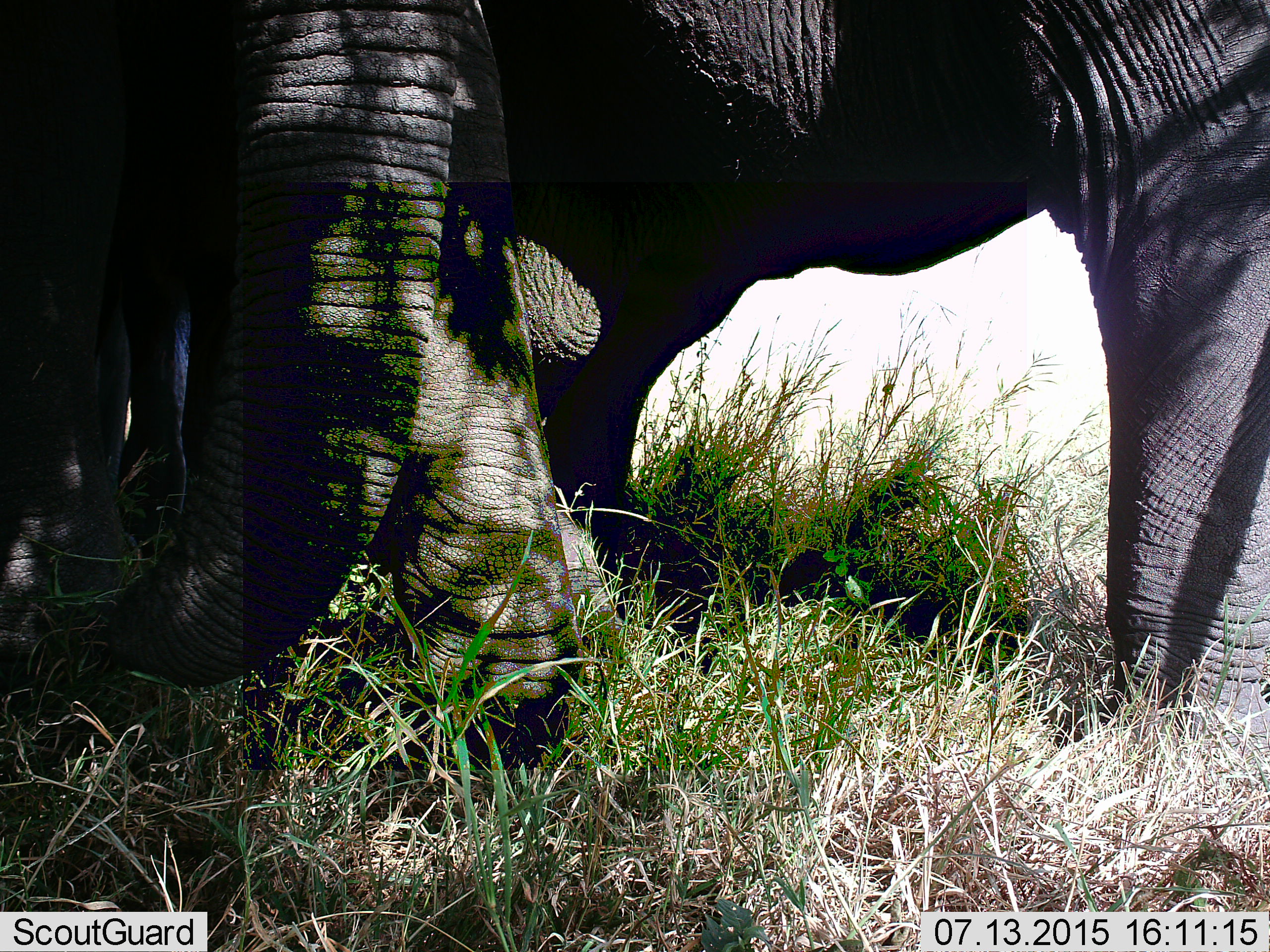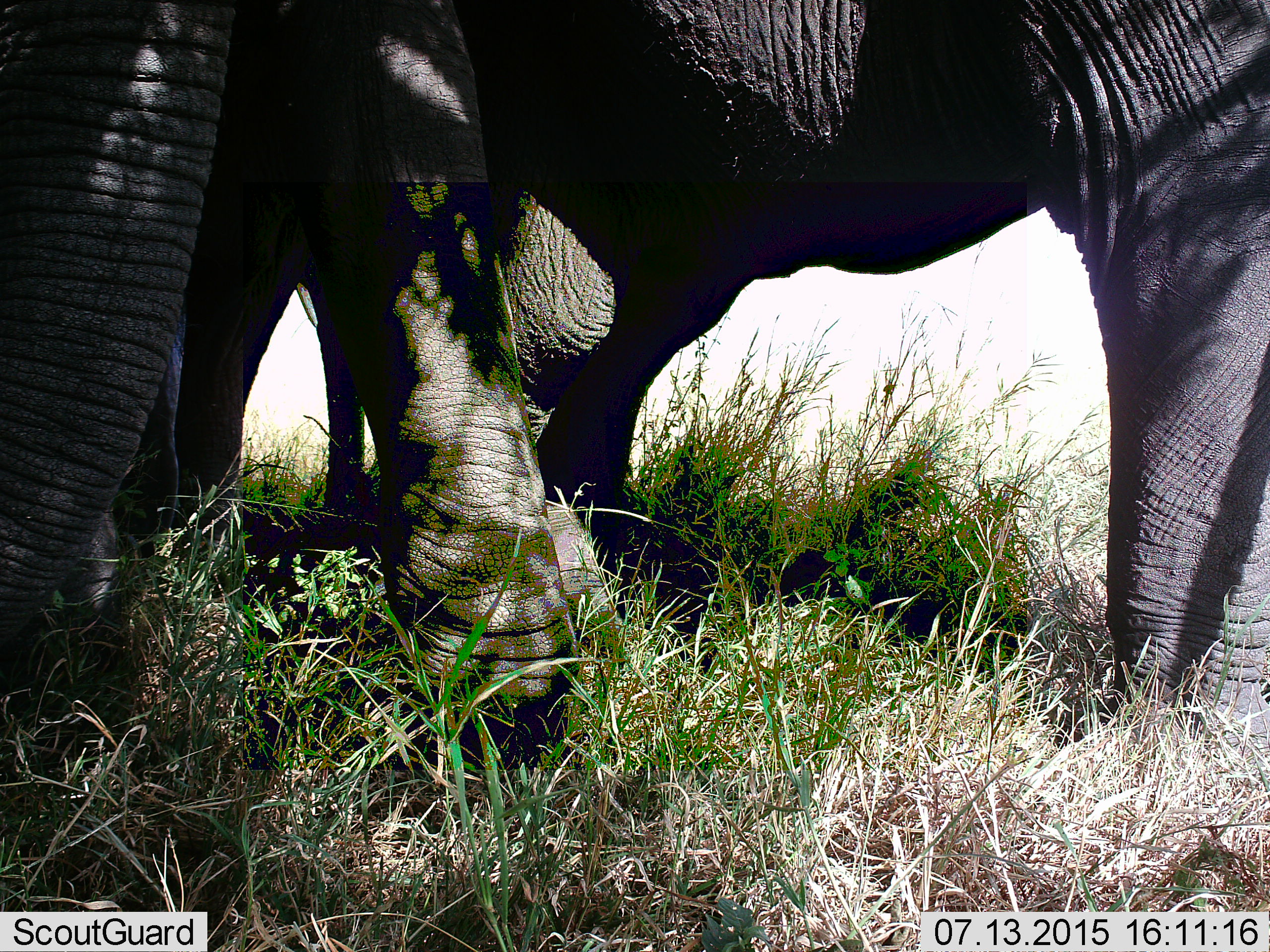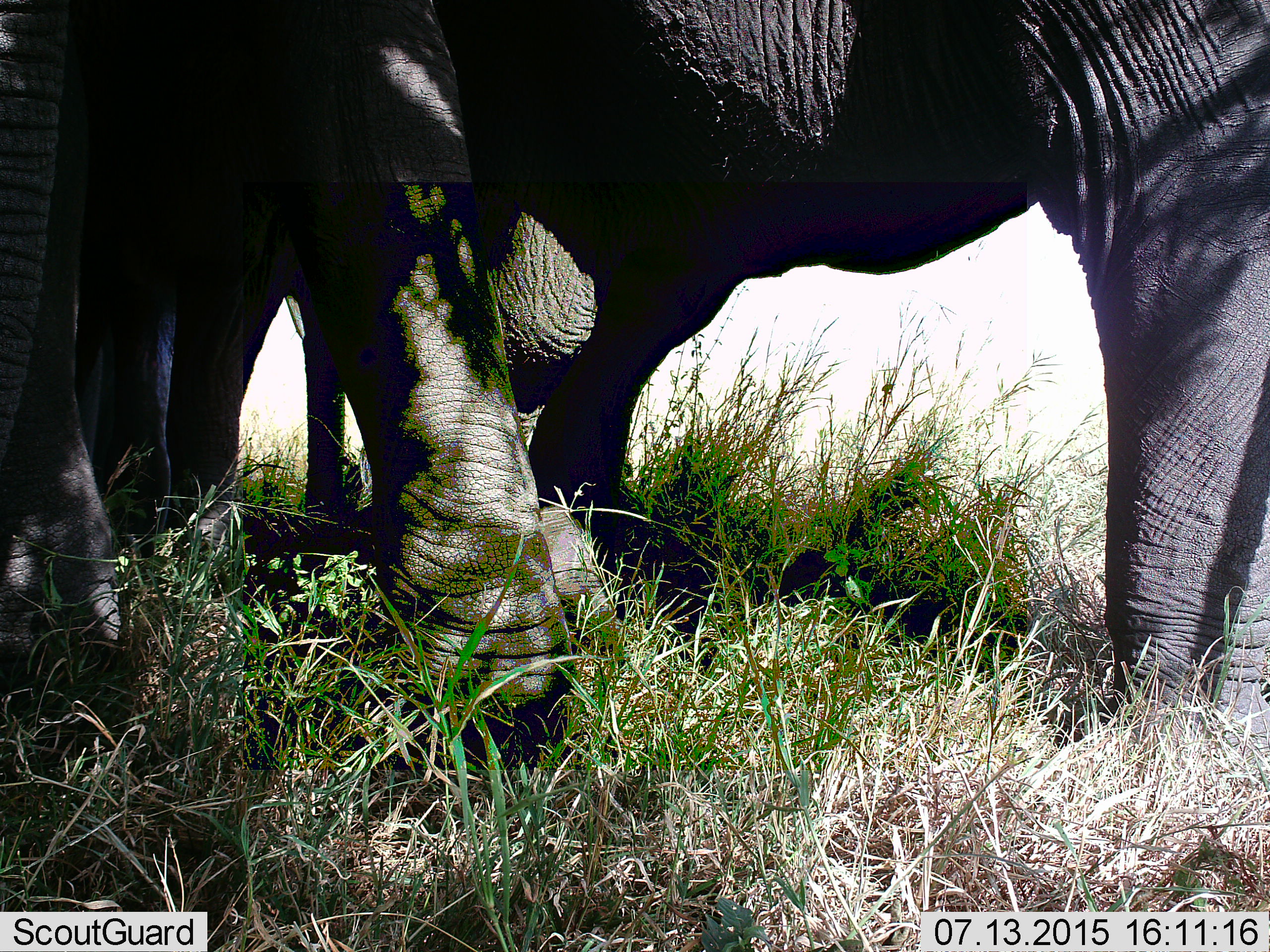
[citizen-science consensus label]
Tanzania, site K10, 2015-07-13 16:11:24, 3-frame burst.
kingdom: Animalia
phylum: Chordata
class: Mammalia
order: Proboscidea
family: Elephantidae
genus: Loxodonta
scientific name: Loxodonta africana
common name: african bush elephant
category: elephant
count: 2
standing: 89%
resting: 0%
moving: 11%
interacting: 0%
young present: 0%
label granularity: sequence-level